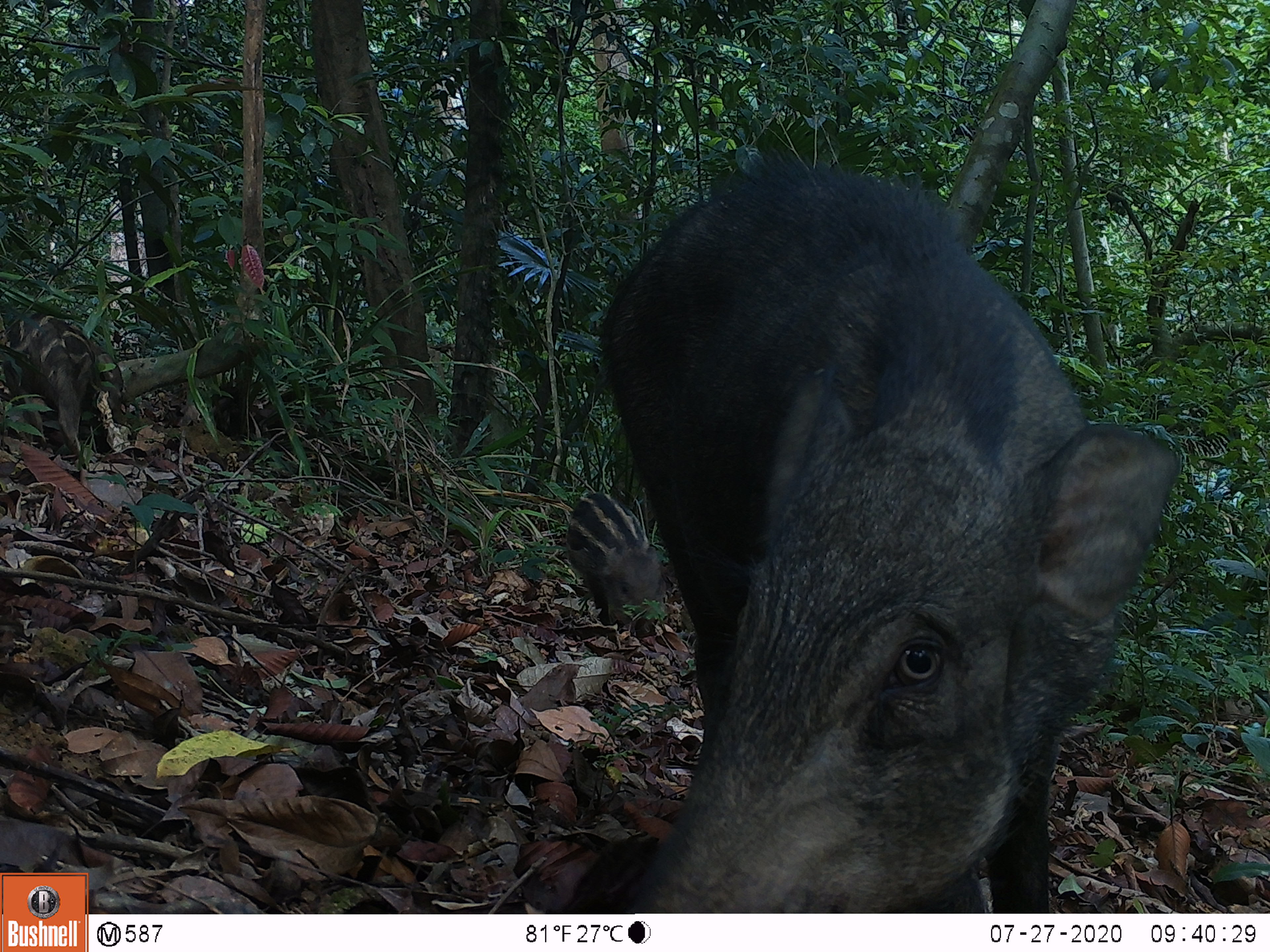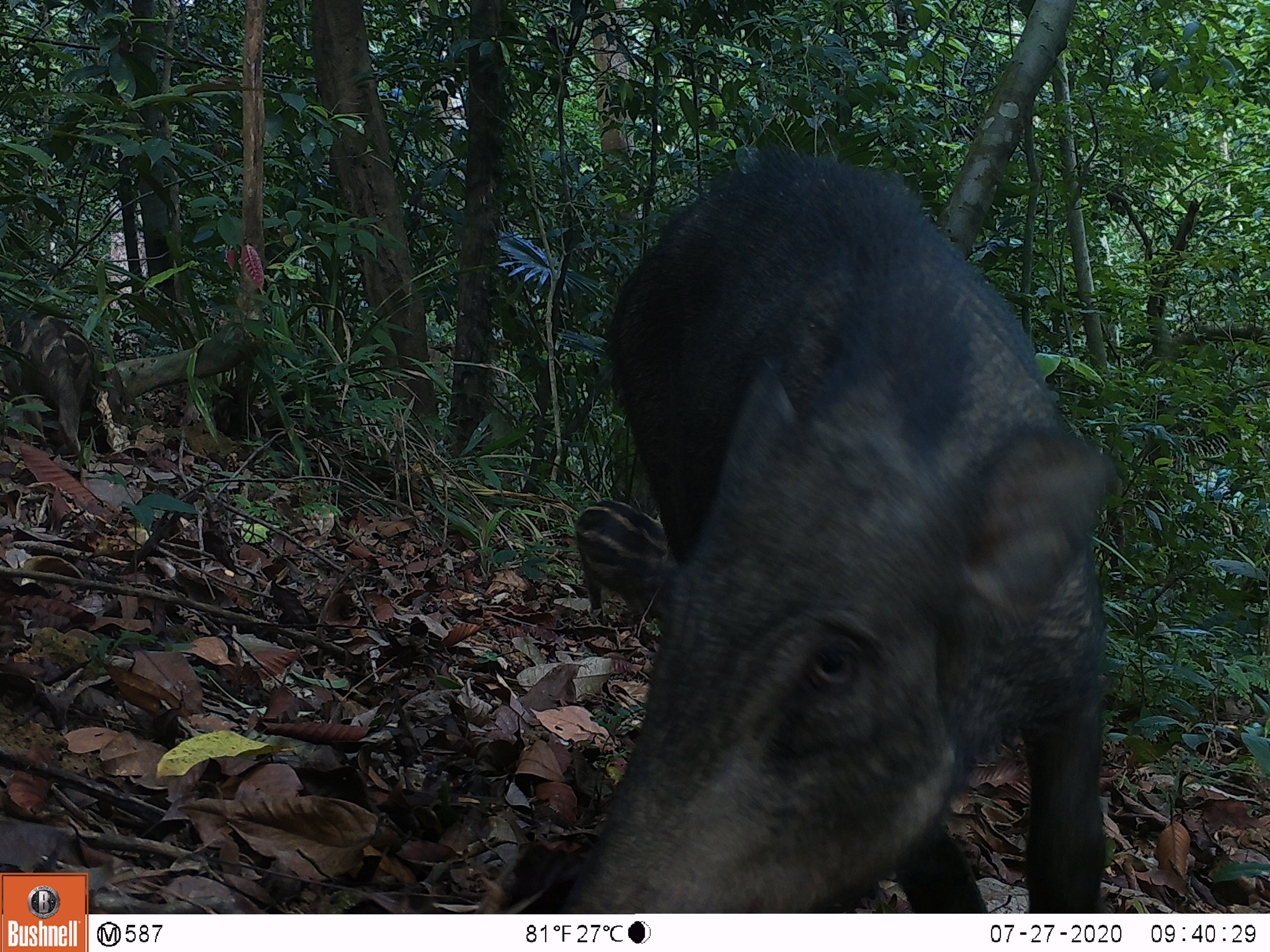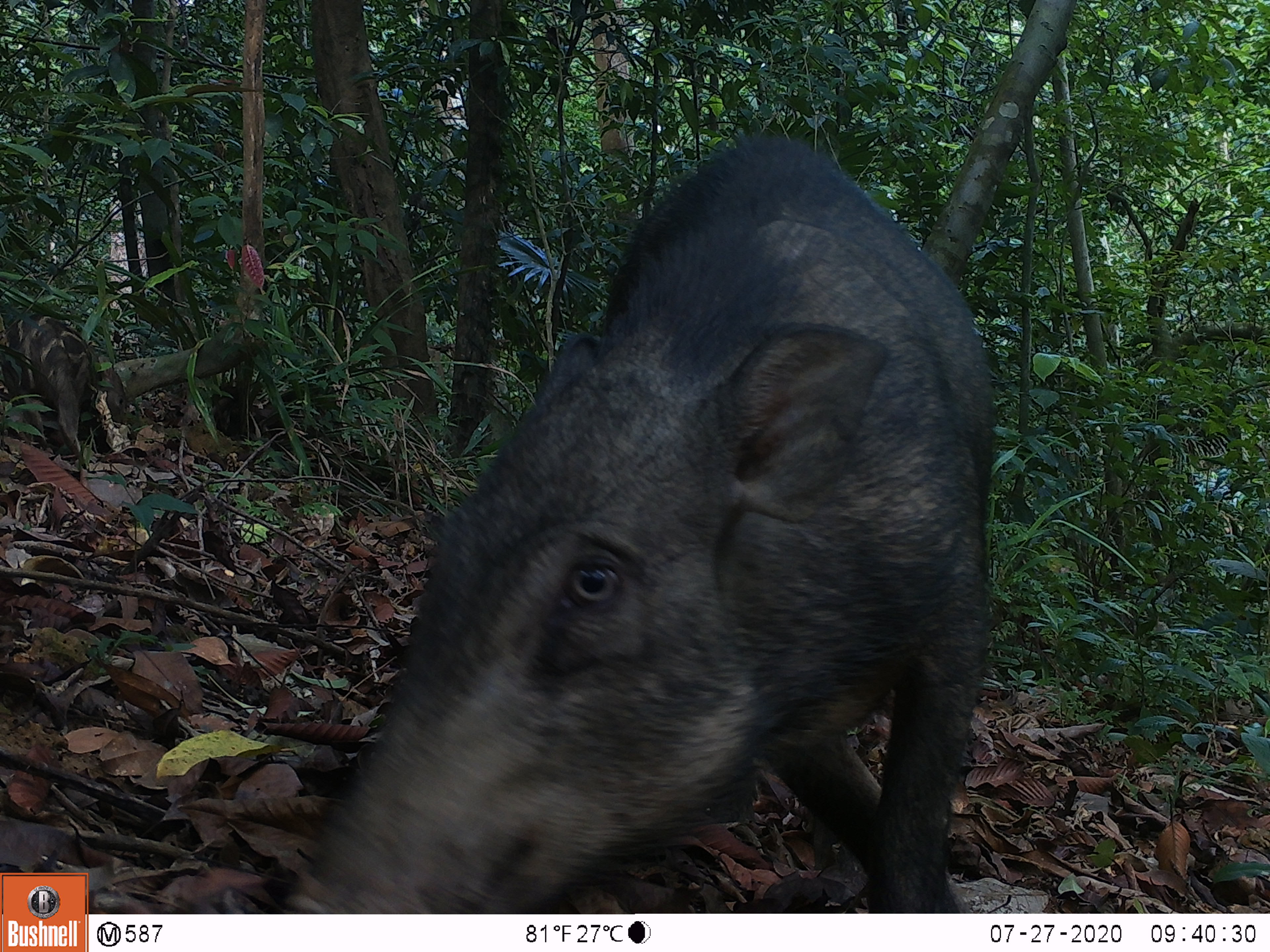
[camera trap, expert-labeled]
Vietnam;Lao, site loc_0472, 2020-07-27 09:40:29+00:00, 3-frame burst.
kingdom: Animalia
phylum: Chordata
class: Mammalia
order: Artiodactyla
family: Suidae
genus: Sus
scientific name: Sus scrofa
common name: eurasian wild pig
Eurasian wild pig (Sus scrofa). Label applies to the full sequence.